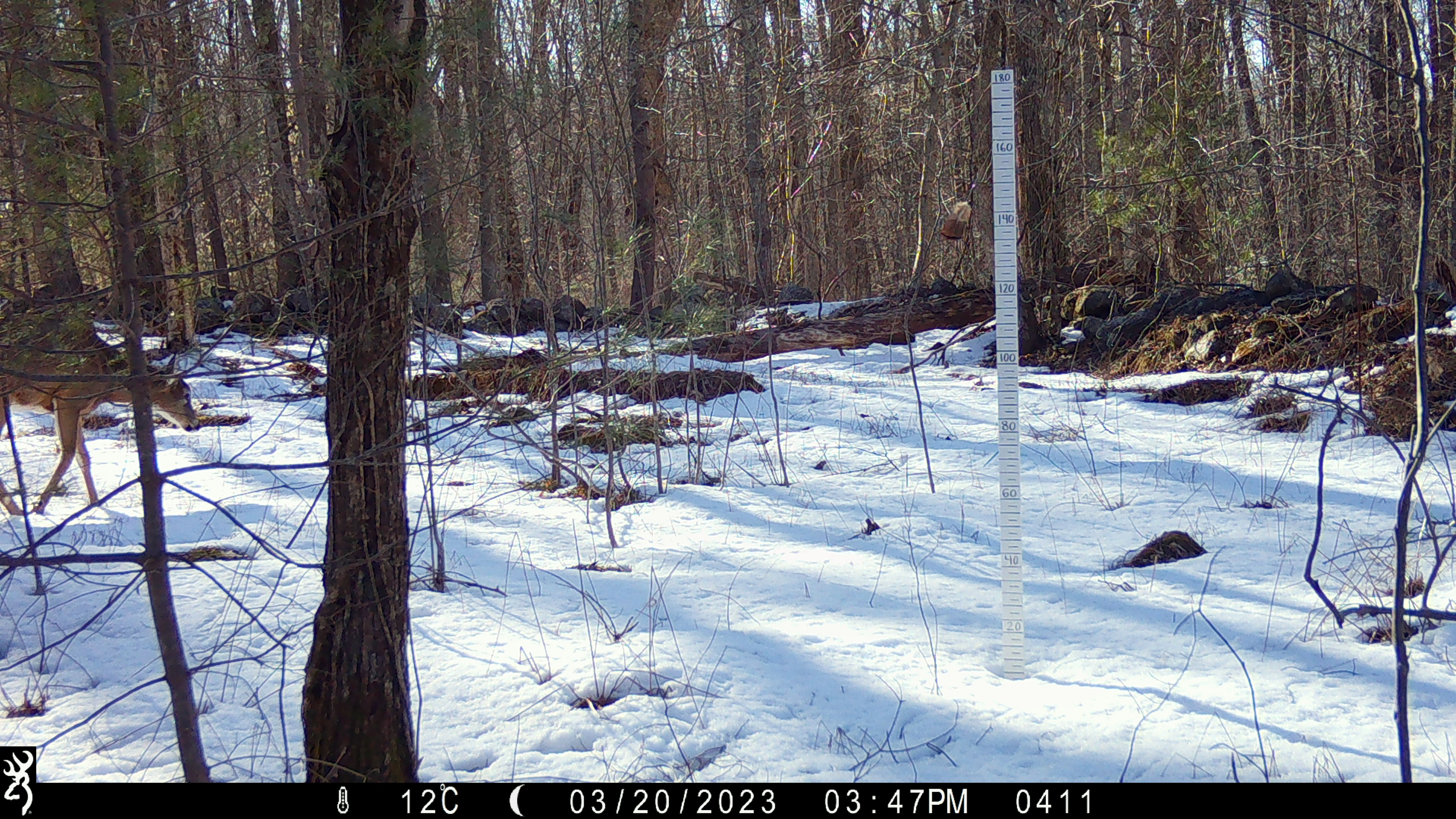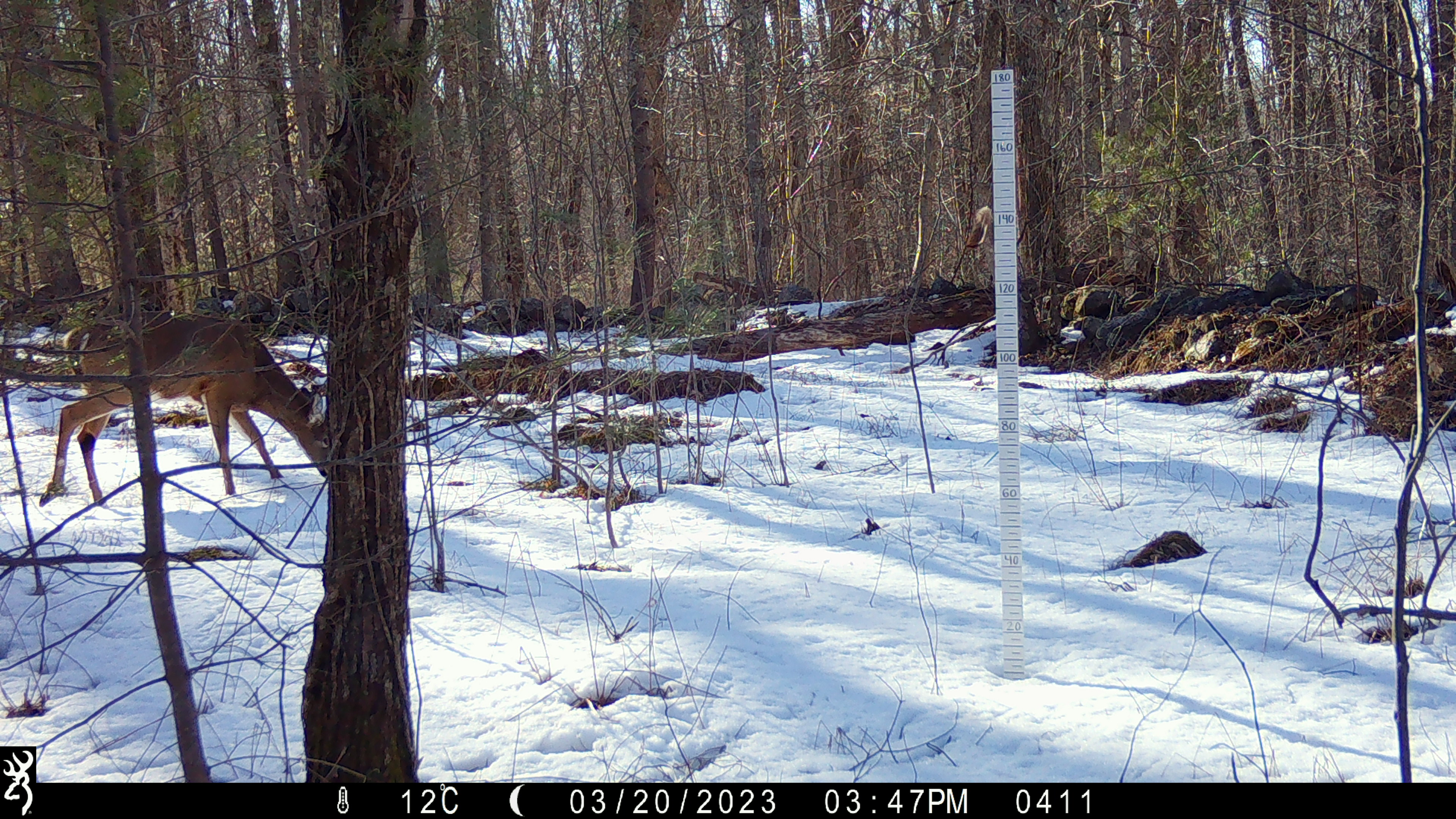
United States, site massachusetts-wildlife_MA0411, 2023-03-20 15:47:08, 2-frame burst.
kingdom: Animalia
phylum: Chordata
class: Mammalia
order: Artiodactyla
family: Cervidae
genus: Odocoileus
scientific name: Odocoileus virginianus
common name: white-tailed deer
White-tailed deer (Odocoileus virginianus).